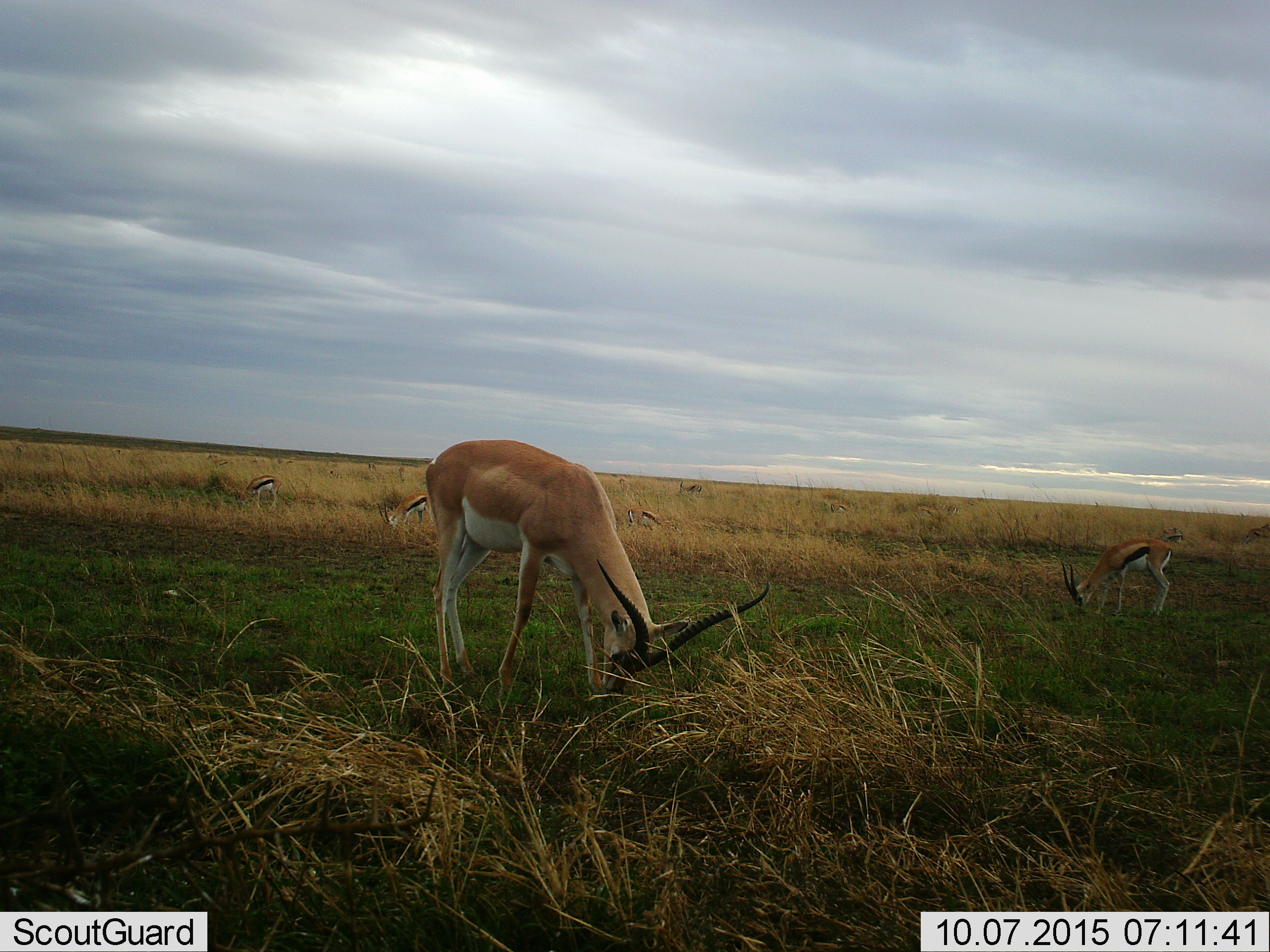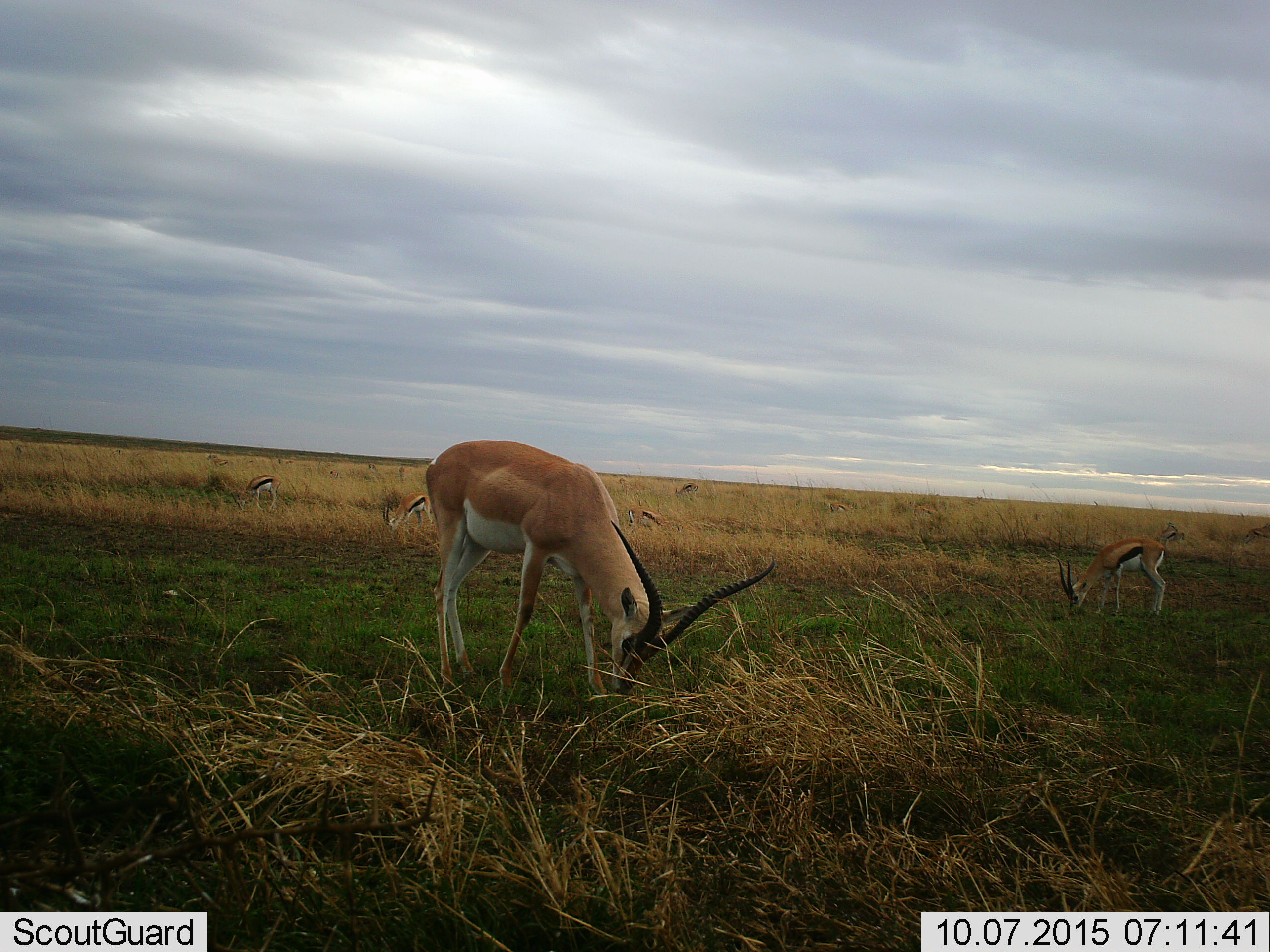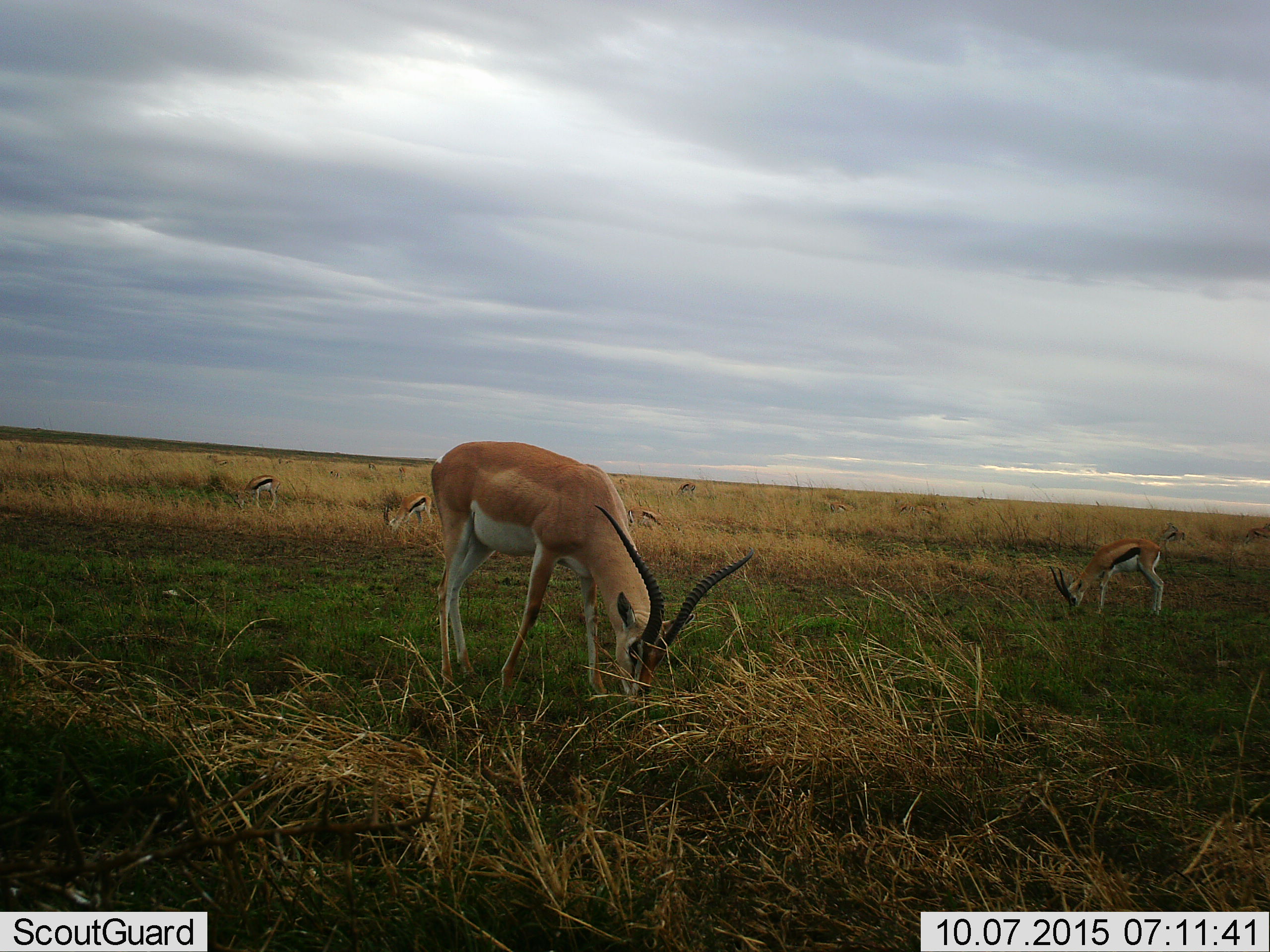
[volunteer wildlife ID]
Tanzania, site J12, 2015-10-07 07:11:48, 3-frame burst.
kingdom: Animalia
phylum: Chordata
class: Mammalia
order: Artiodactyla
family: Bovidae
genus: Nanger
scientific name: Nanger granti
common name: grant's gazelle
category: gazellegrants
Gazellegrants (grant's gazelle) (Nanger granti), count 1. Behavior (volunteer vote fractions): standing 44%, resting 0%, moving 11%, interacting 0%. Young present (vote fraction): 0%. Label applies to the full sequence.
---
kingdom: Animalia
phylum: Chordata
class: Mammalia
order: Artiodactyla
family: Bovidae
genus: Eudorcas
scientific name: Eudorcas thomsonii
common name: thomson's gazelle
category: gazellethomsons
Gazellethomsons (thomson's gazelle) (Eudorcas thomsonii), count 9. Behavior (volunteer vote fractions): standing 56%, resting 0%, moving 44%, interacting 0%. Young present (vote fraction): 0%. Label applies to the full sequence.